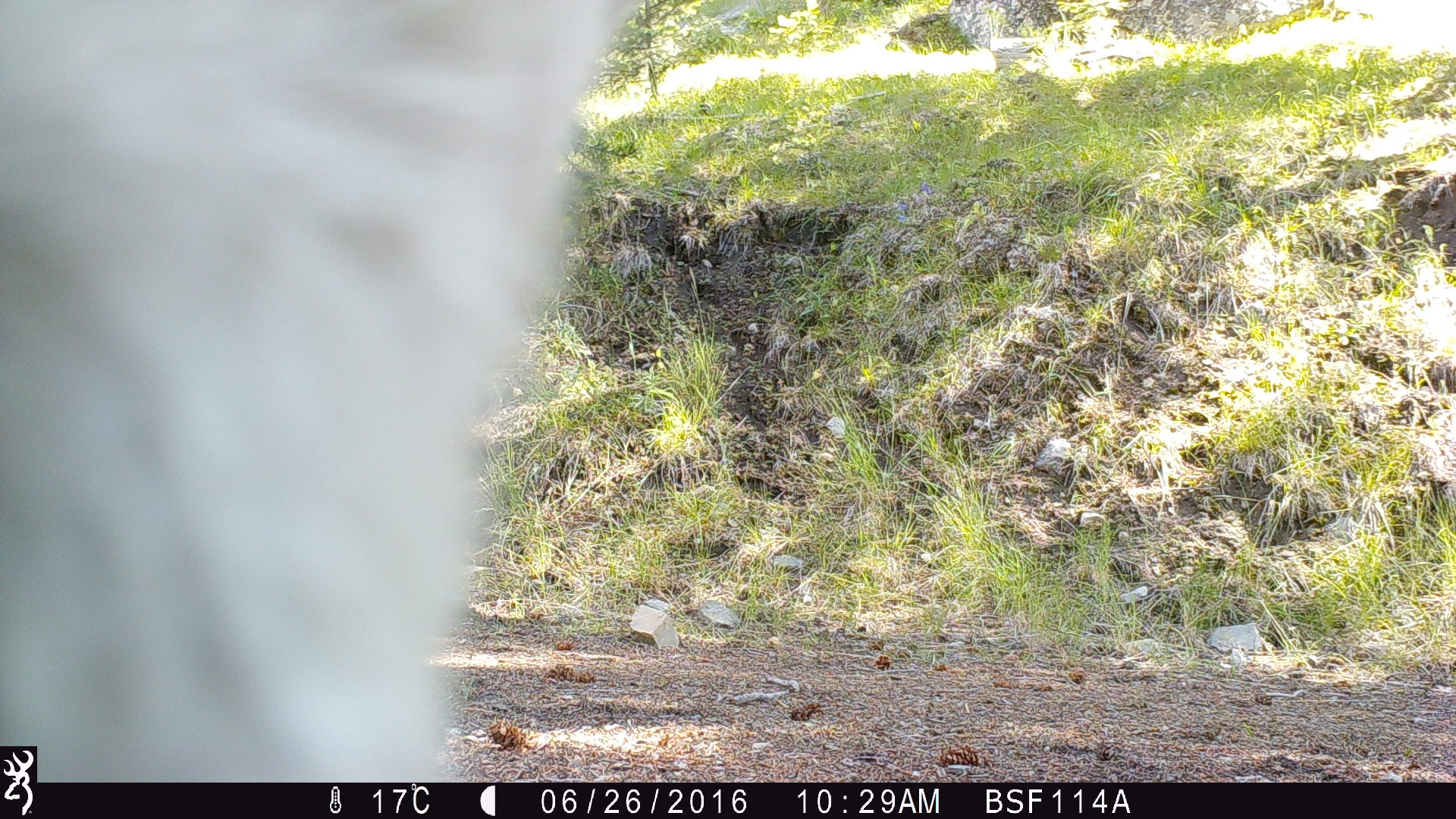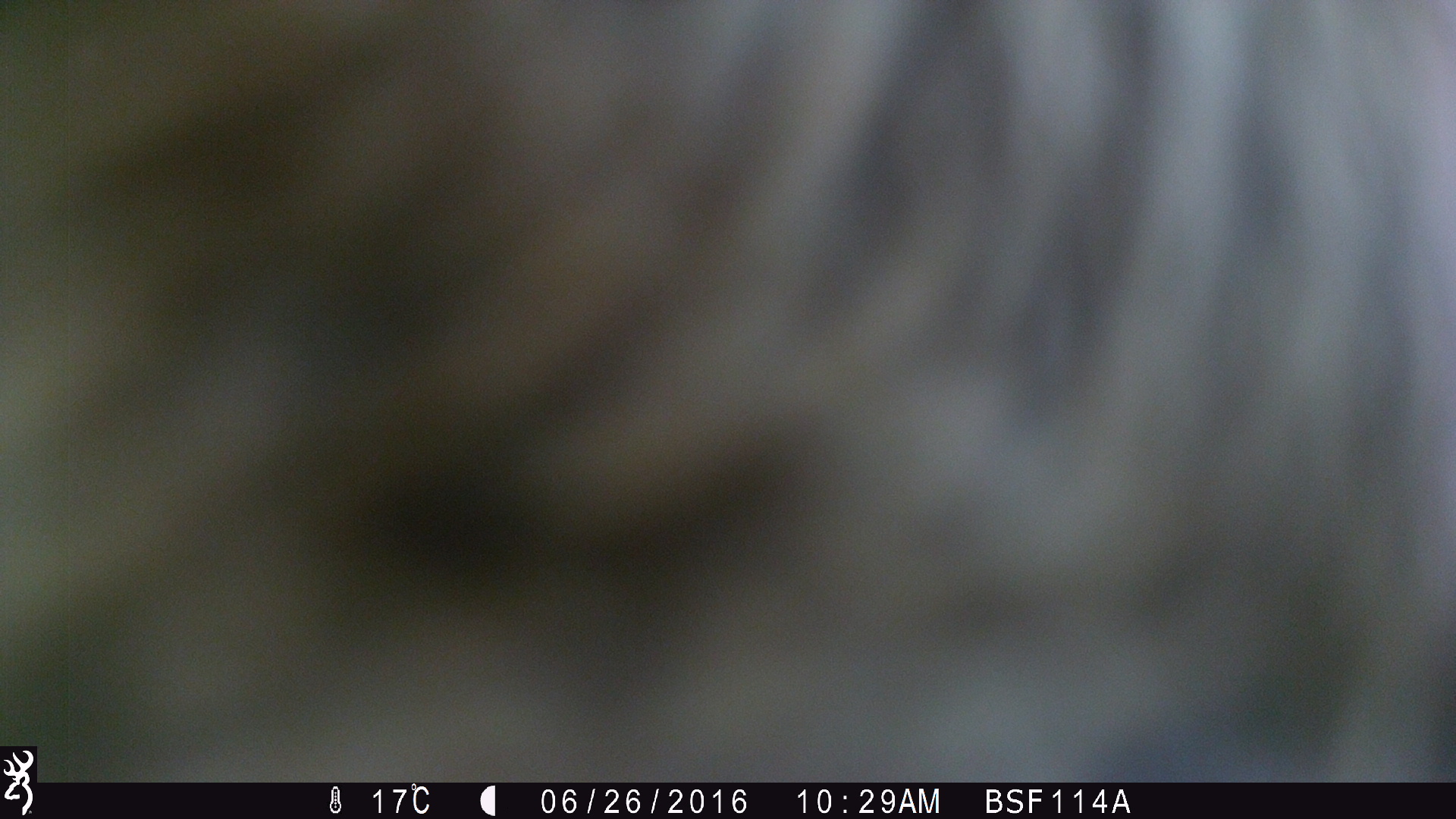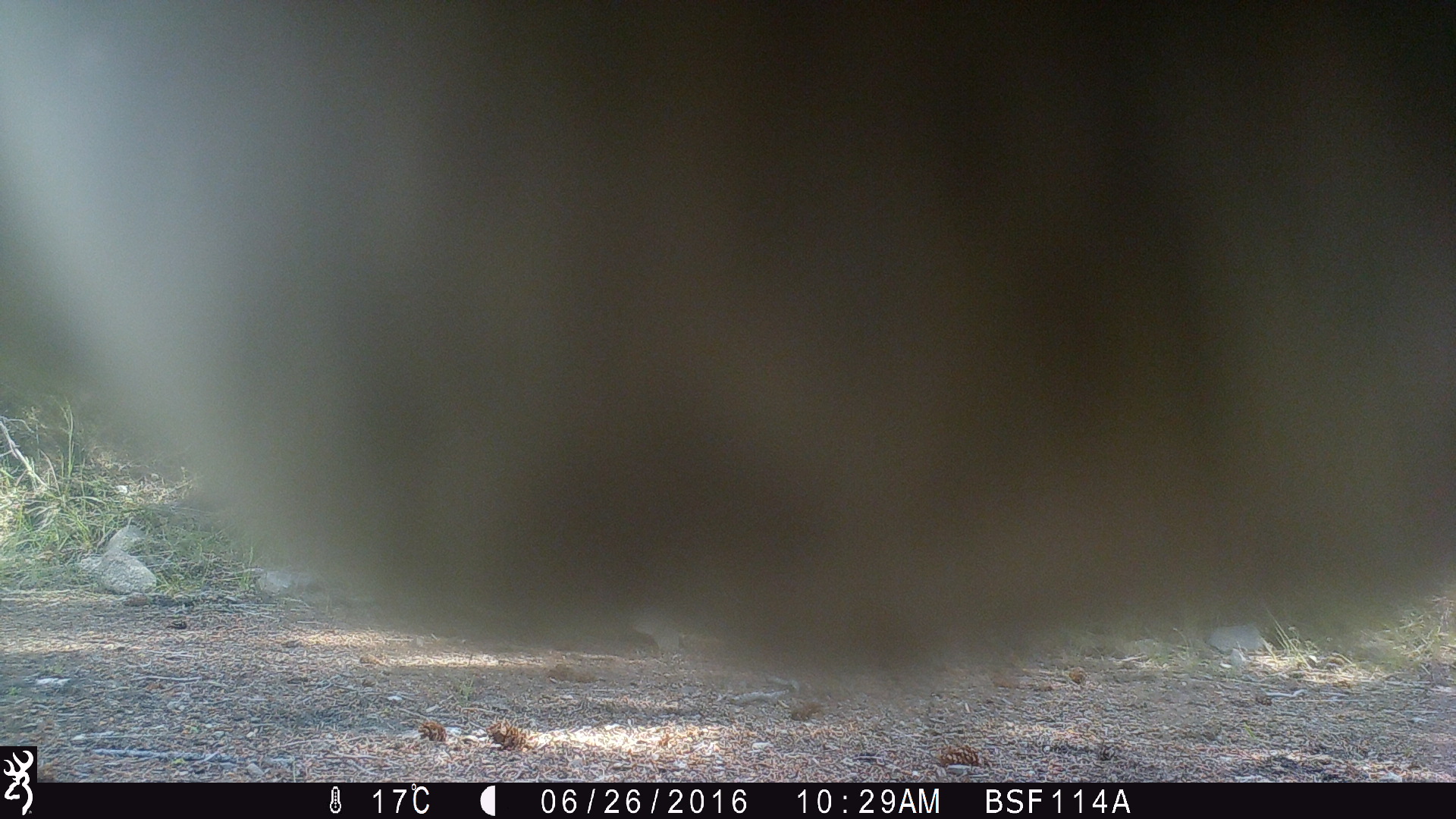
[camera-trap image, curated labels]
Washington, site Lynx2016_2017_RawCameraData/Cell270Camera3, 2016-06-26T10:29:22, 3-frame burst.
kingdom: Animalia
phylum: Chordata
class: Mammalia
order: Artiodactyla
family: Bovidae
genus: Bos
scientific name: Bos taurus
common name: domestic cattle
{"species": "domestic cattle (Bos taurus)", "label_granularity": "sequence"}